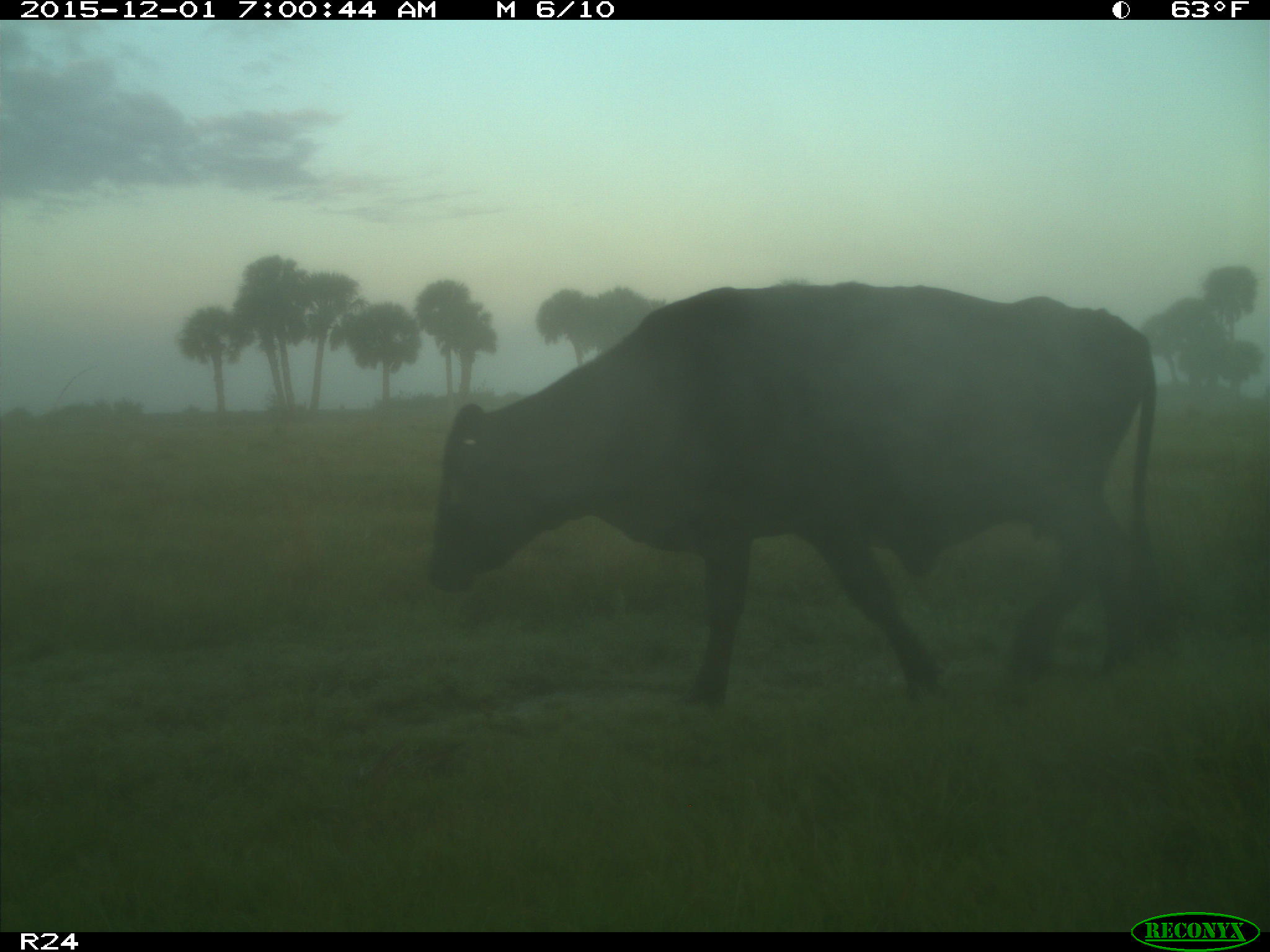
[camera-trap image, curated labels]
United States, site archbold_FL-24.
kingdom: Animalia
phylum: Chordata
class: Mammalia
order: Artiodactyla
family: Bovidae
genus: Bos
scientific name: Bos taurus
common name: domestic cow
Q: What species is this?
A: Bos taurus (domestic cow).